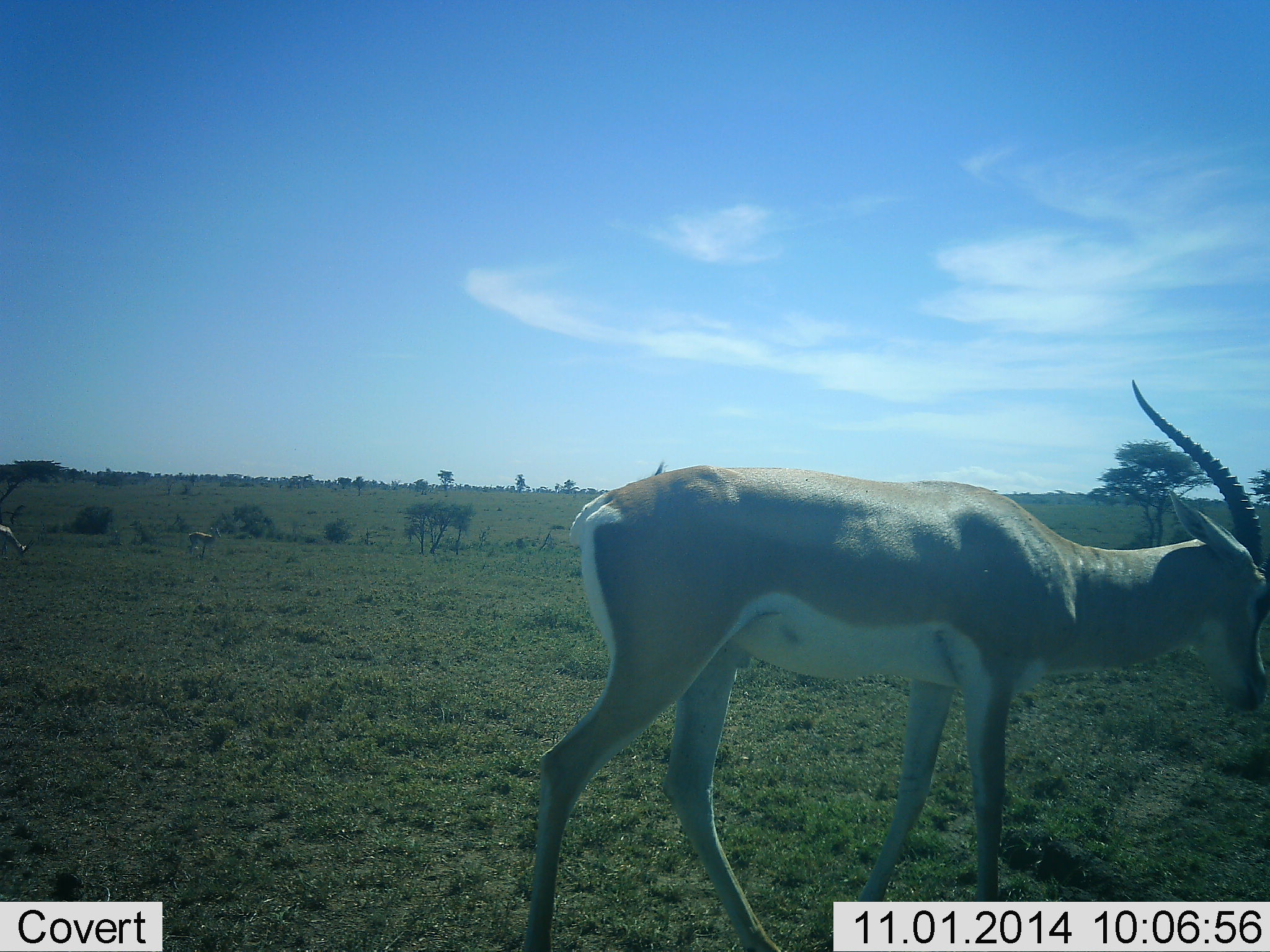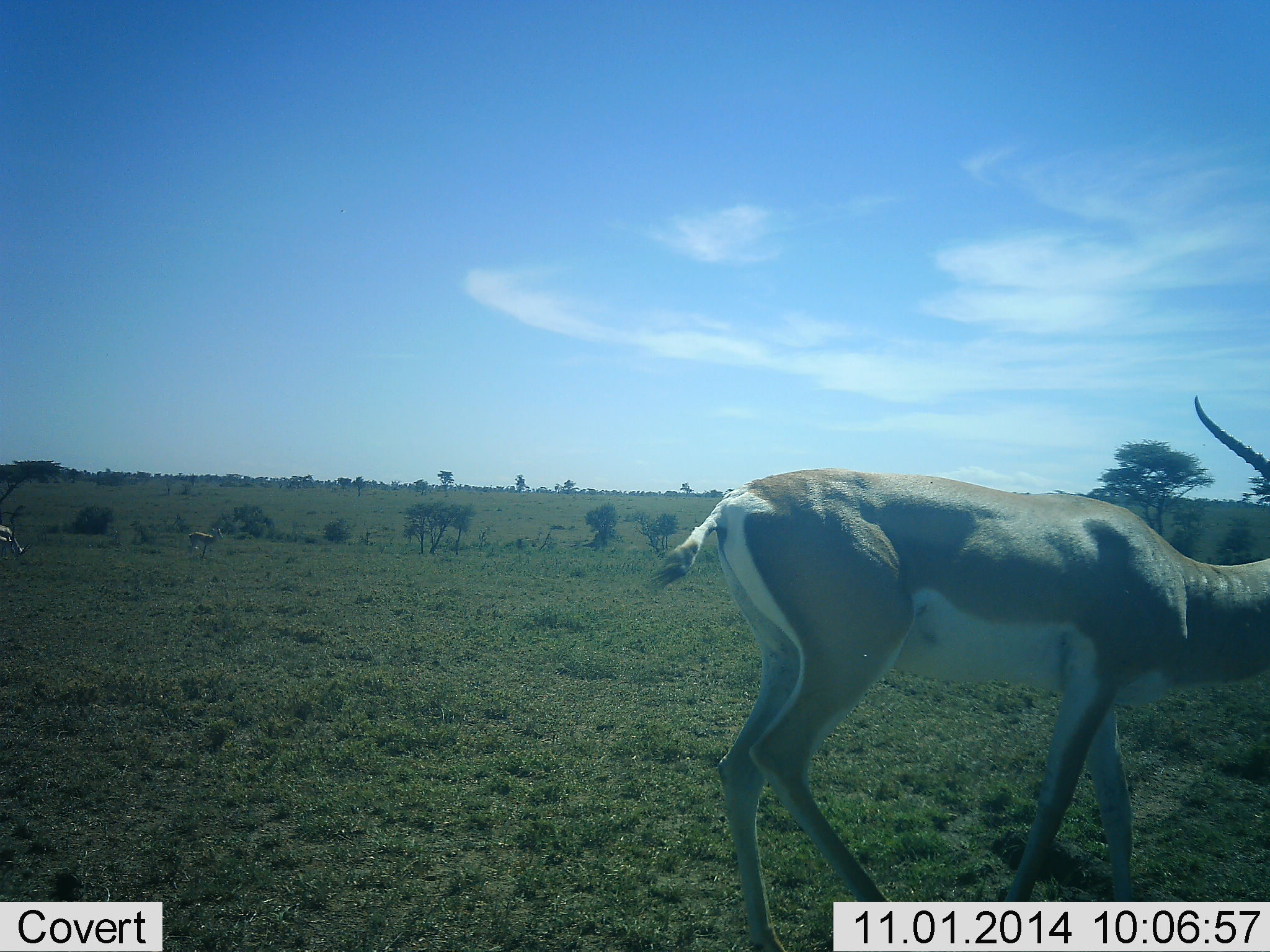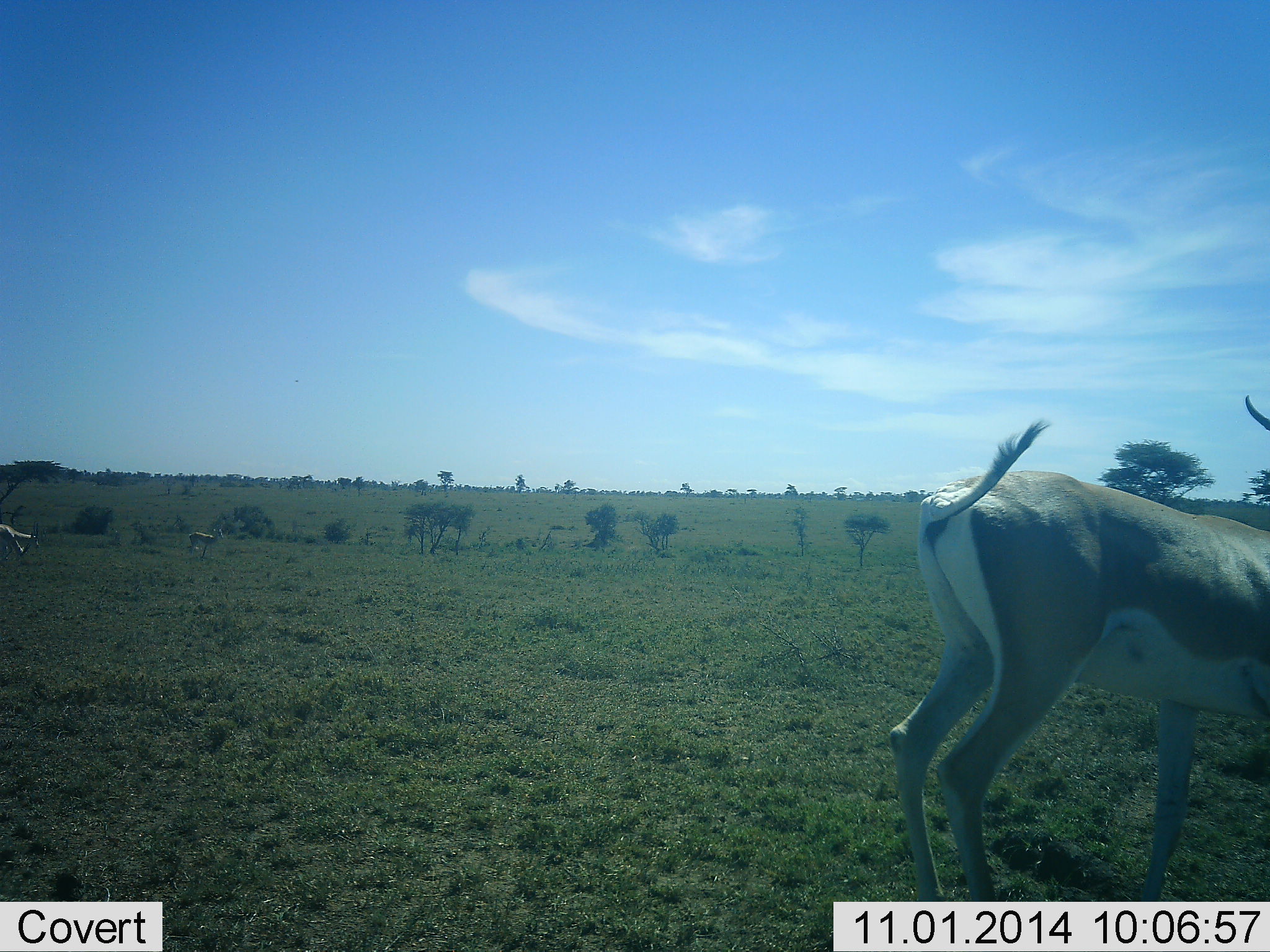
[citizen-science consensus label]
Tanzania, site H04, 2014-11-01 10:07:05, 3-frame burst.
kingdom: Animalia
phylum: Chordata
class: Mammalia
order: Artiodactyla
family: Bovidae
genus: Nanger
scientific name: Nanger granti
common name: grant's gazelle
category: gazellegrants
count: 3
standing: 40%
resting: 0%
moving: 100%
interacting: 0%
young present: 0%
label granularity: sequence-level